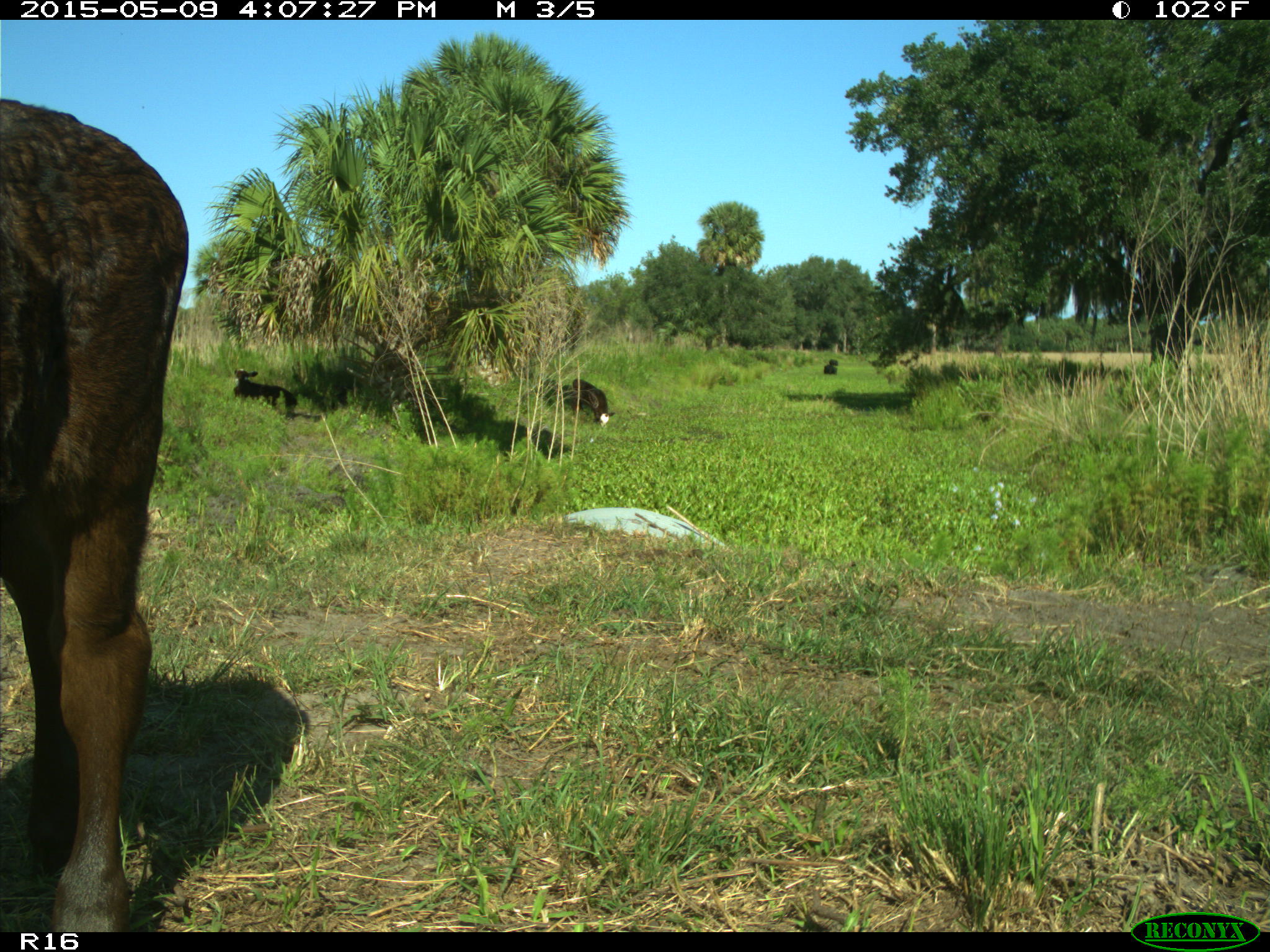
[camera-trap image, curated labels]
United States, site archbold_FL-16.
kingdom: Animalia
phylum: Chordata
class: Mammalia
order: Artiodactyla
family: Bovidae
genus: Bos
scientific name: Bos taurus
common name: domestic cow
Bos taurus (domestic cow).